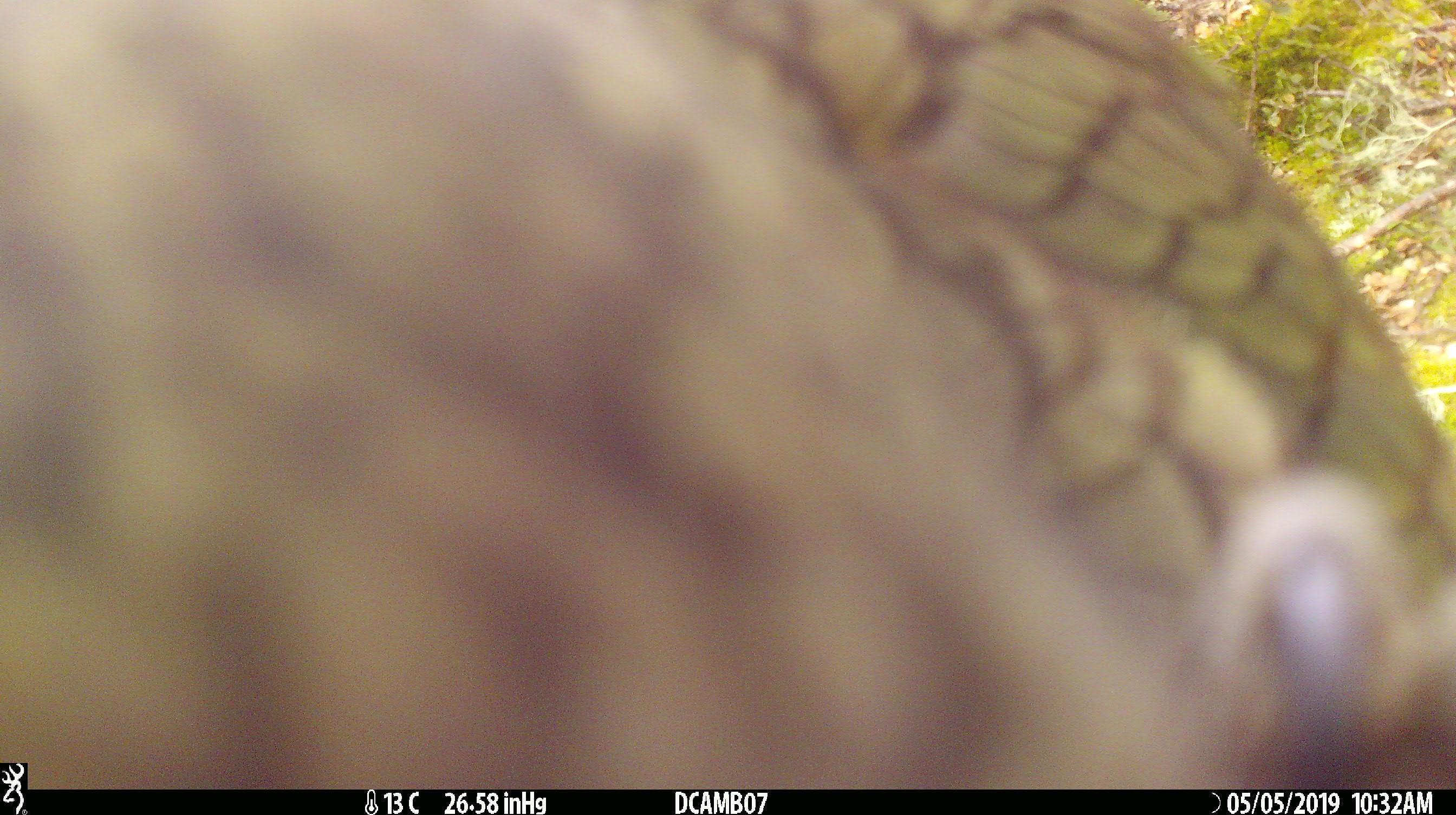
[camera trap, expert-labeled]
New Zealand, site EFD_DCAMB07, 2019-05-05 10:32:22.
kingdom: Animalia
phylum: Chordata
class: Aves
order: Psittaciformes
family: Strigopidae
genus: Nestor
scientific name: Nestor notabilis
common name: kea